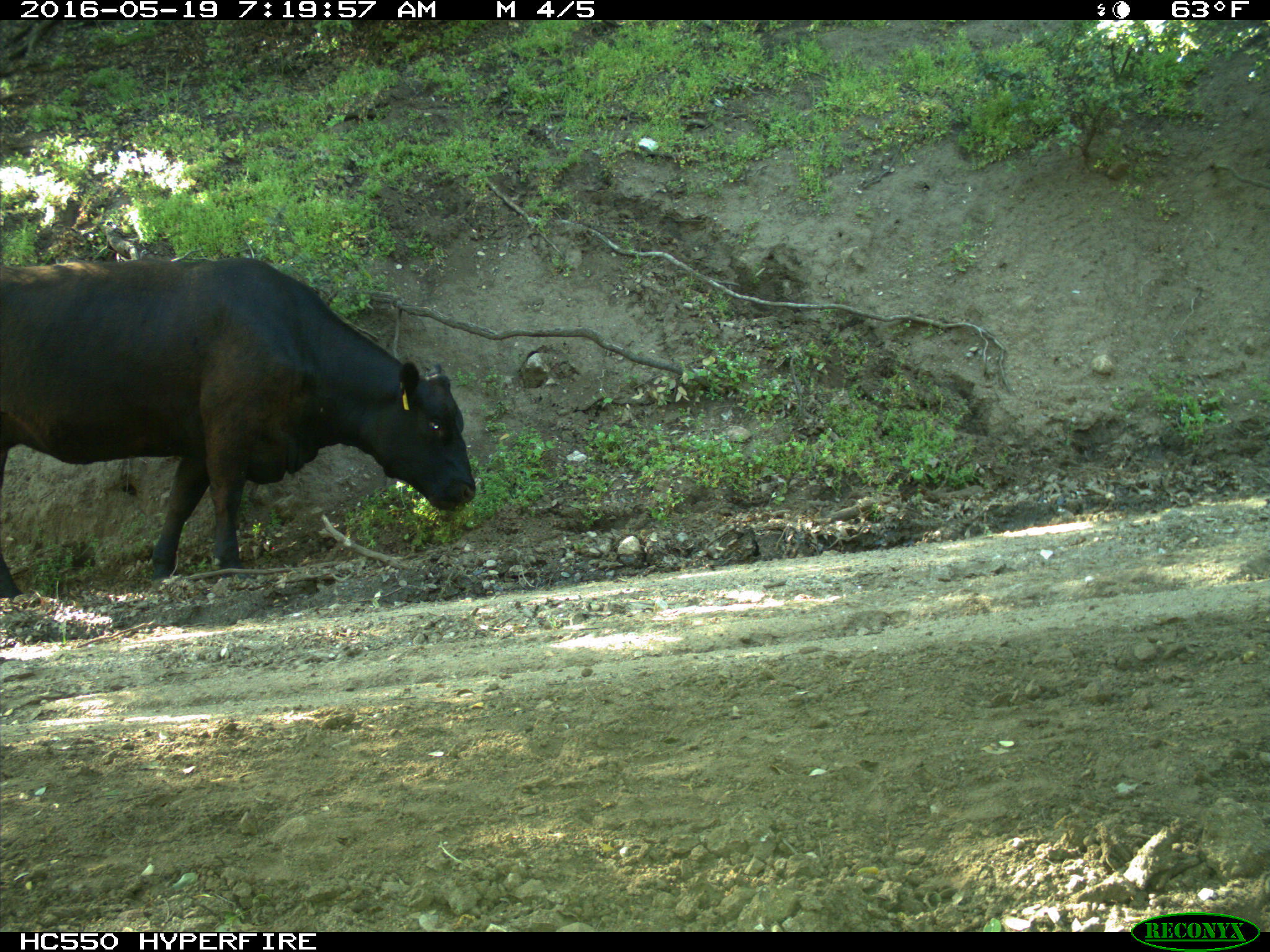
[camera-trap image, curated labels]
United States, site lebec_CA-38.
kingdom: Animalia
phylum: Chordata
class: Mammalia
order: Artiodactyla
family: Bovidae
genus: Bos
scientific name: Bos taurus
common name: domestic cow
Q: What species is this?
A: Bos taurus (domestic cow).